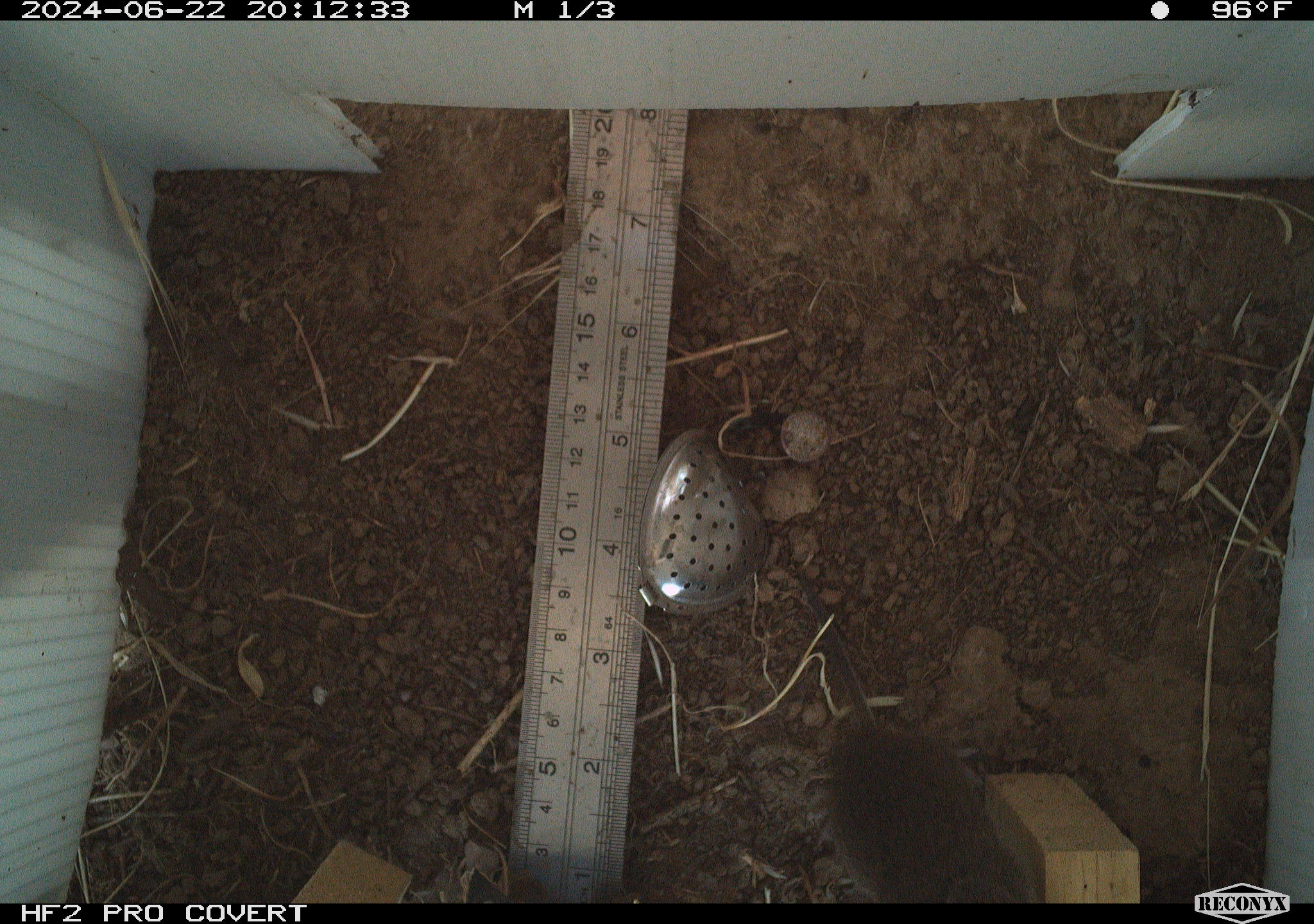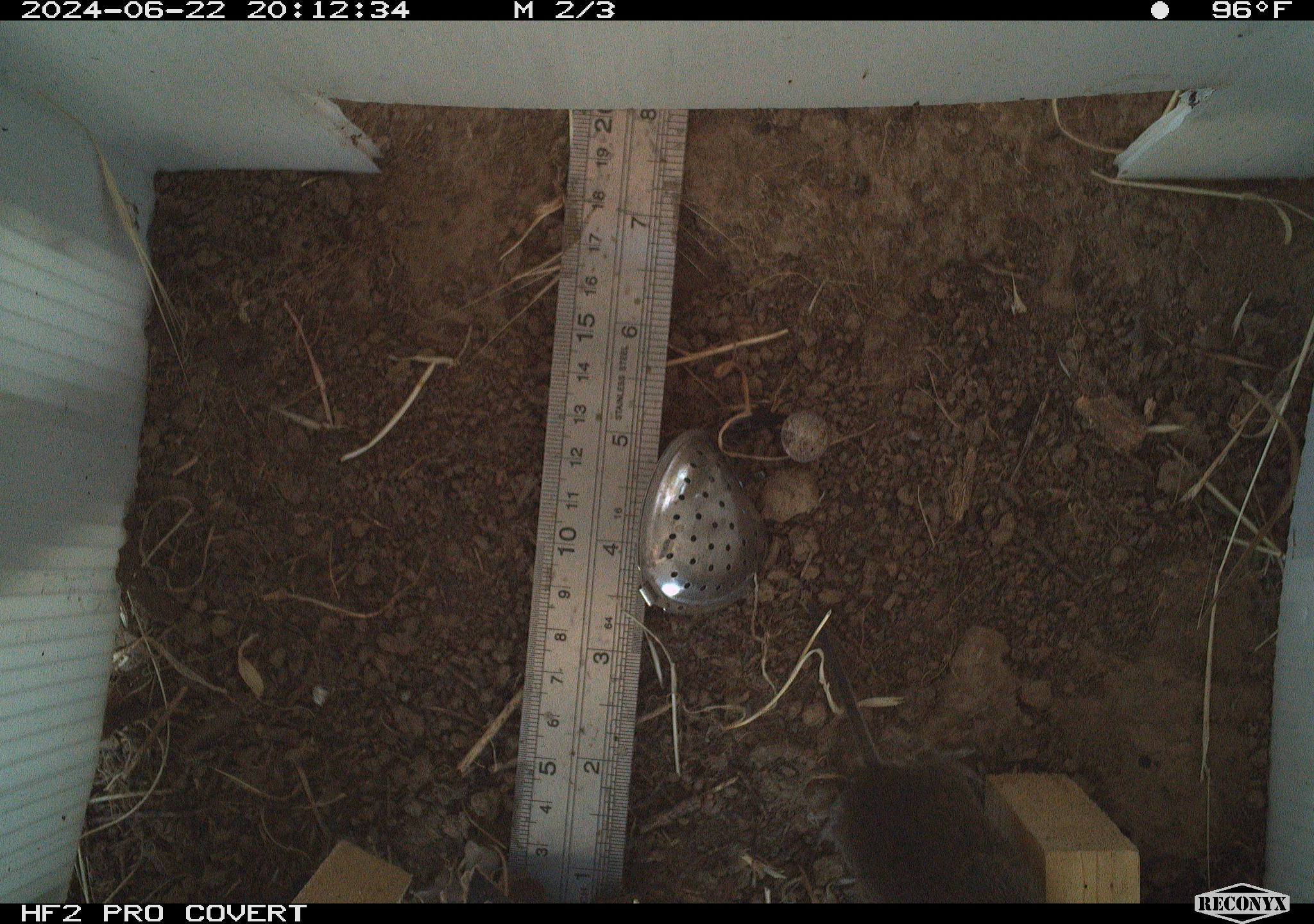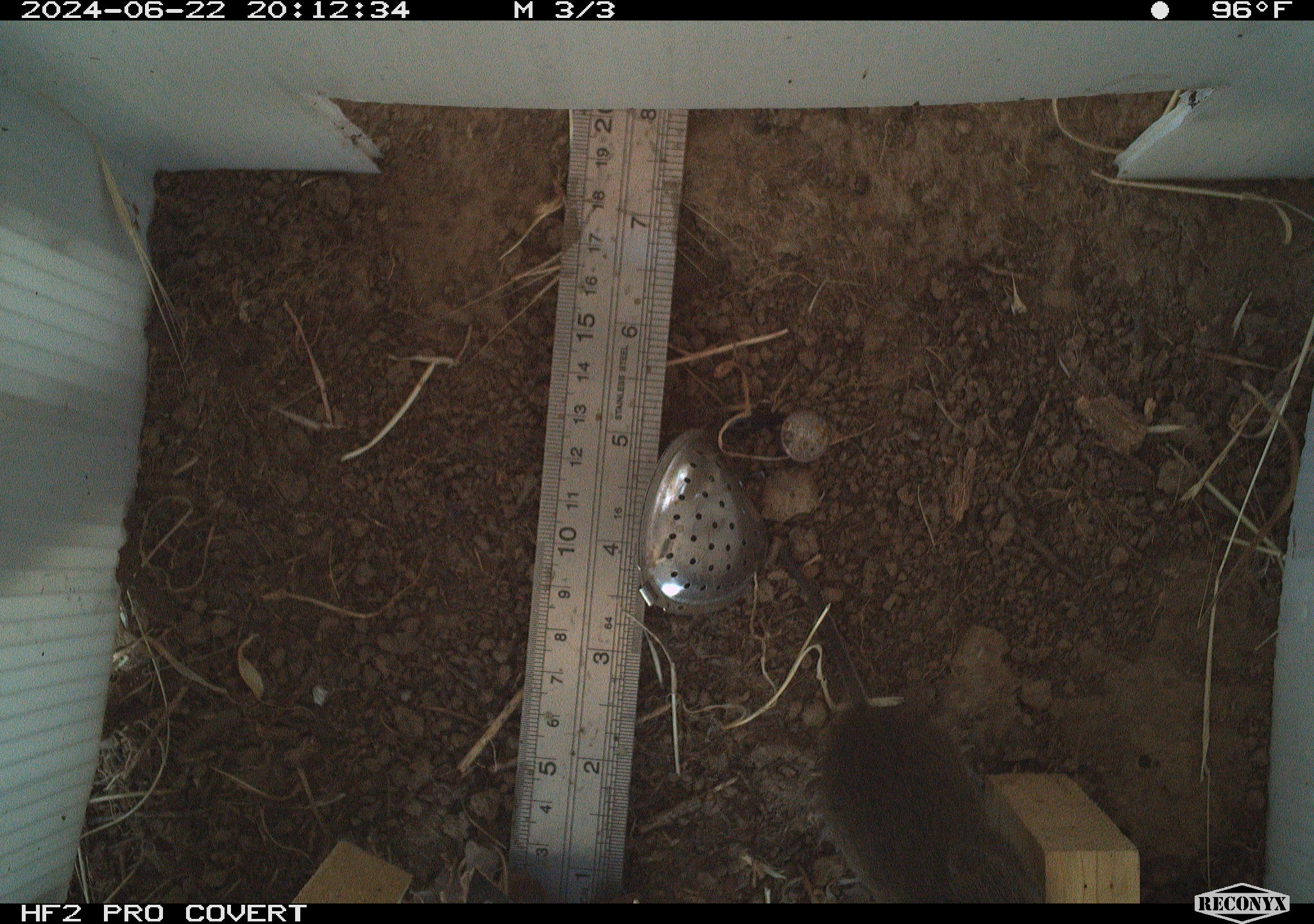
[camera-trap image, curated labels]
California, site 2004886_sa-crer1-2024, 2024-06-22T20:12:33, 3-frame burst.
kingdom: Animalia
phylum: Chordata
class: Mammalia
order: Rodentia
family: Cricetidae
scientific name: Arvicolinae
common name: voles, lemmings, and muskrats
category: arvicolinae subfamily